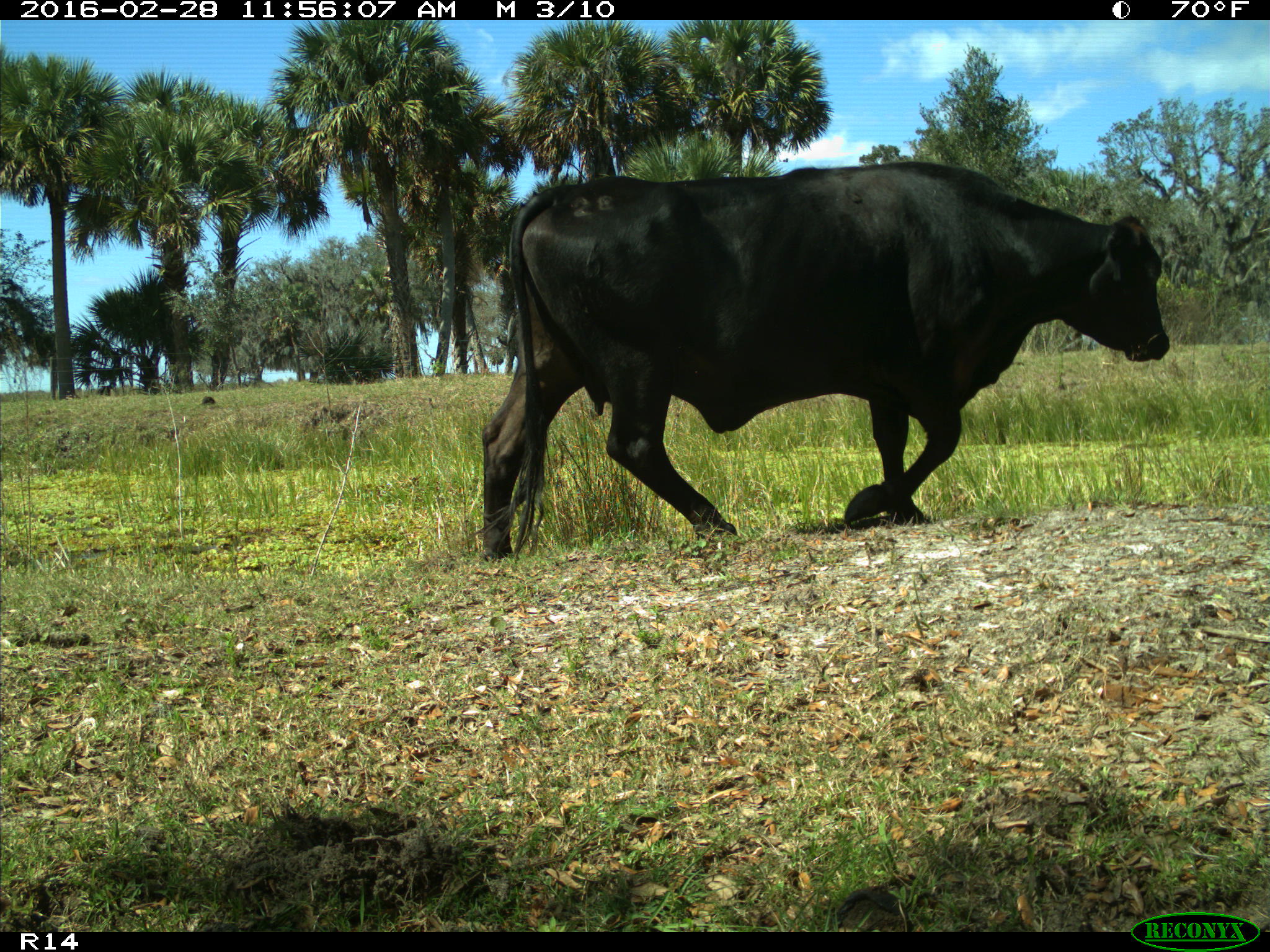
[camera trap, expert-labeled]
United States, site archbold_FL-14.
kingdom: Animalia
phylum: Chordata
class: Mammalia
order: Artiodactyla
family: Bovidae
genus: Bos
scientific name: Bos taurus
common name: domestic cow